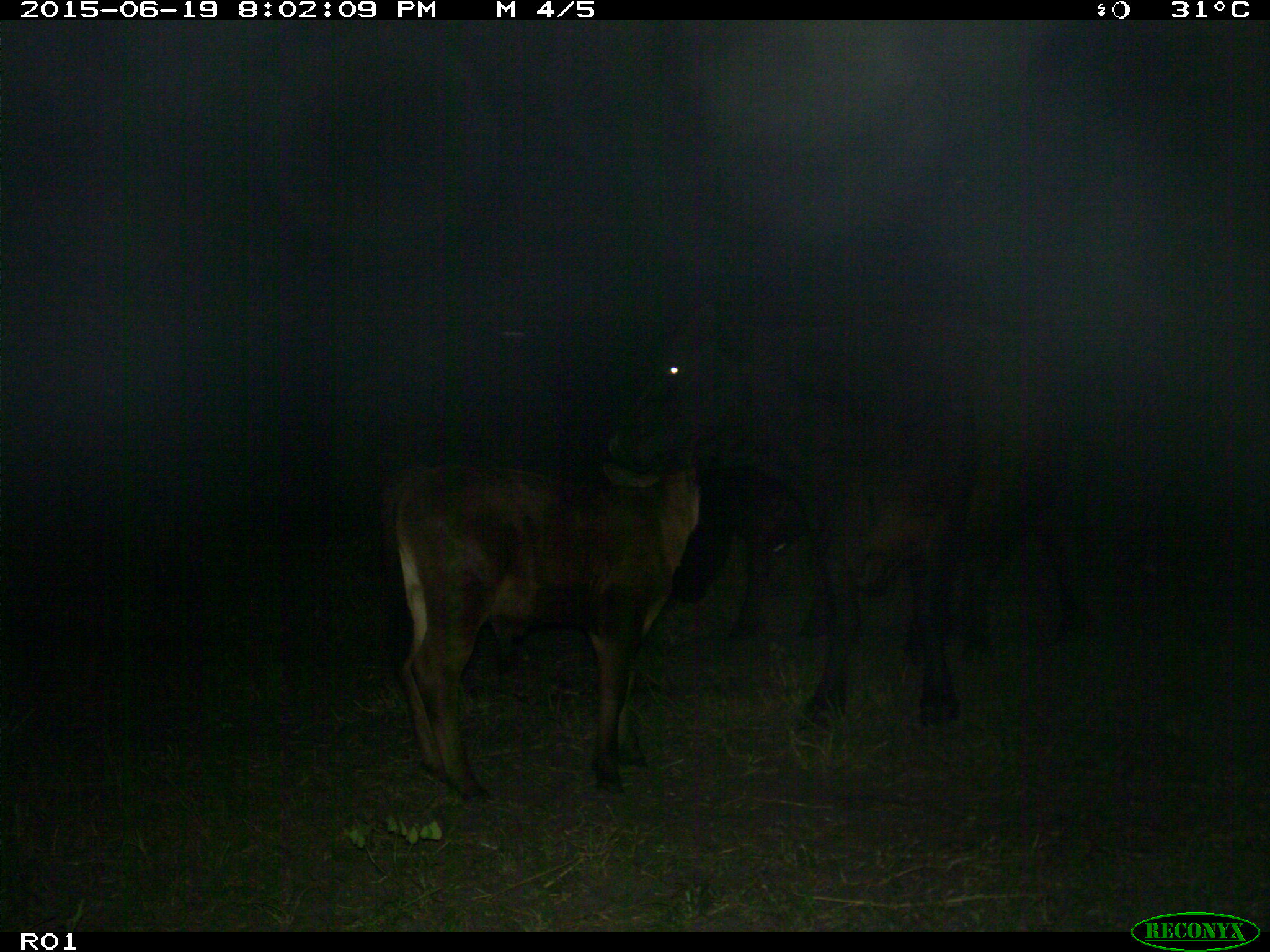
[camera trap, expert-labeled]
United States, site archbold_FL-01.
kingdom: Animalia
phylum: Chordata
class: Mammalia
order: Artiodactyla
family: Bovidae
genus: Bos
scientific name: Bos taurus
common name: domestic cow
Bos taurus (domestic cow).